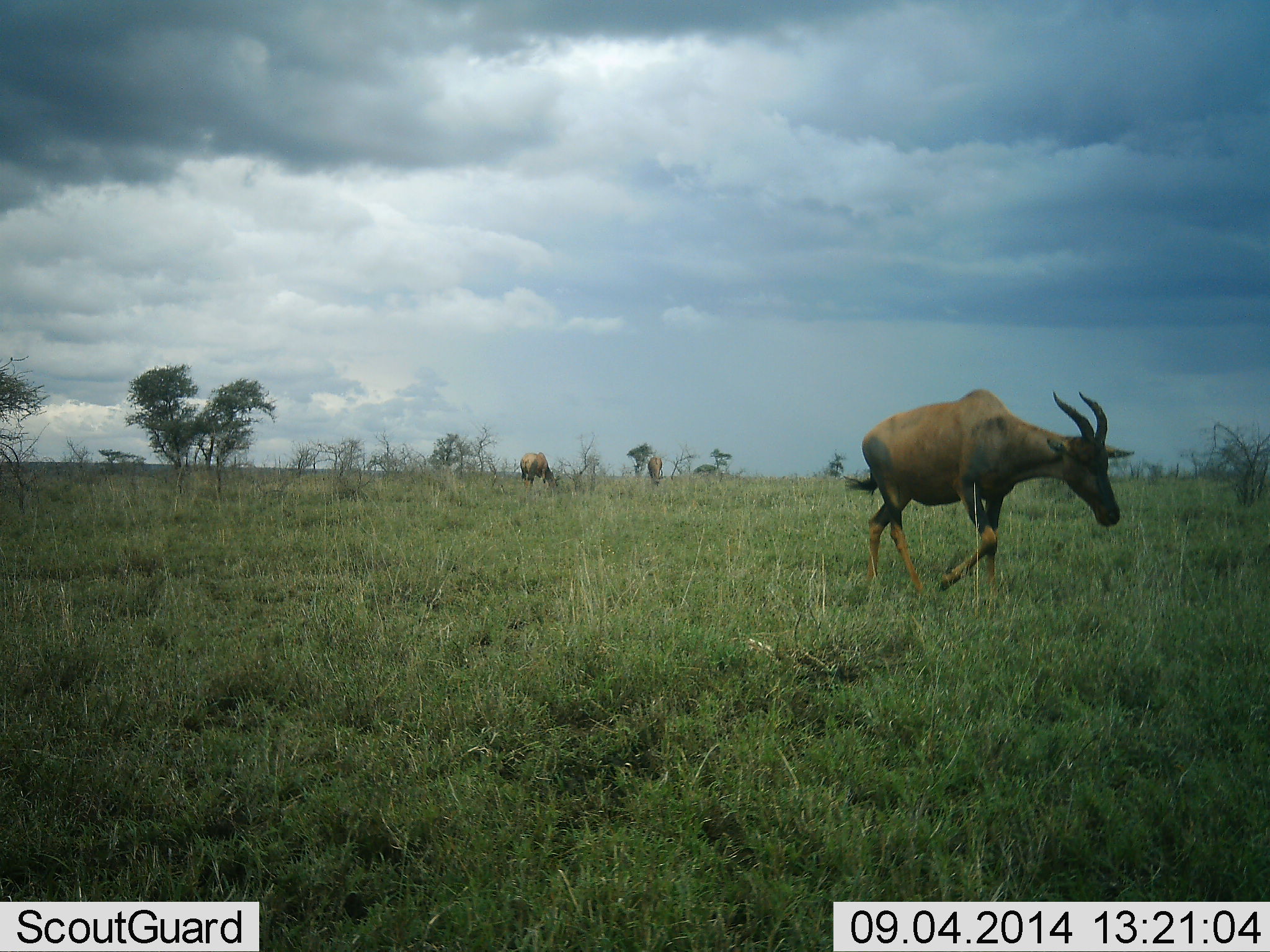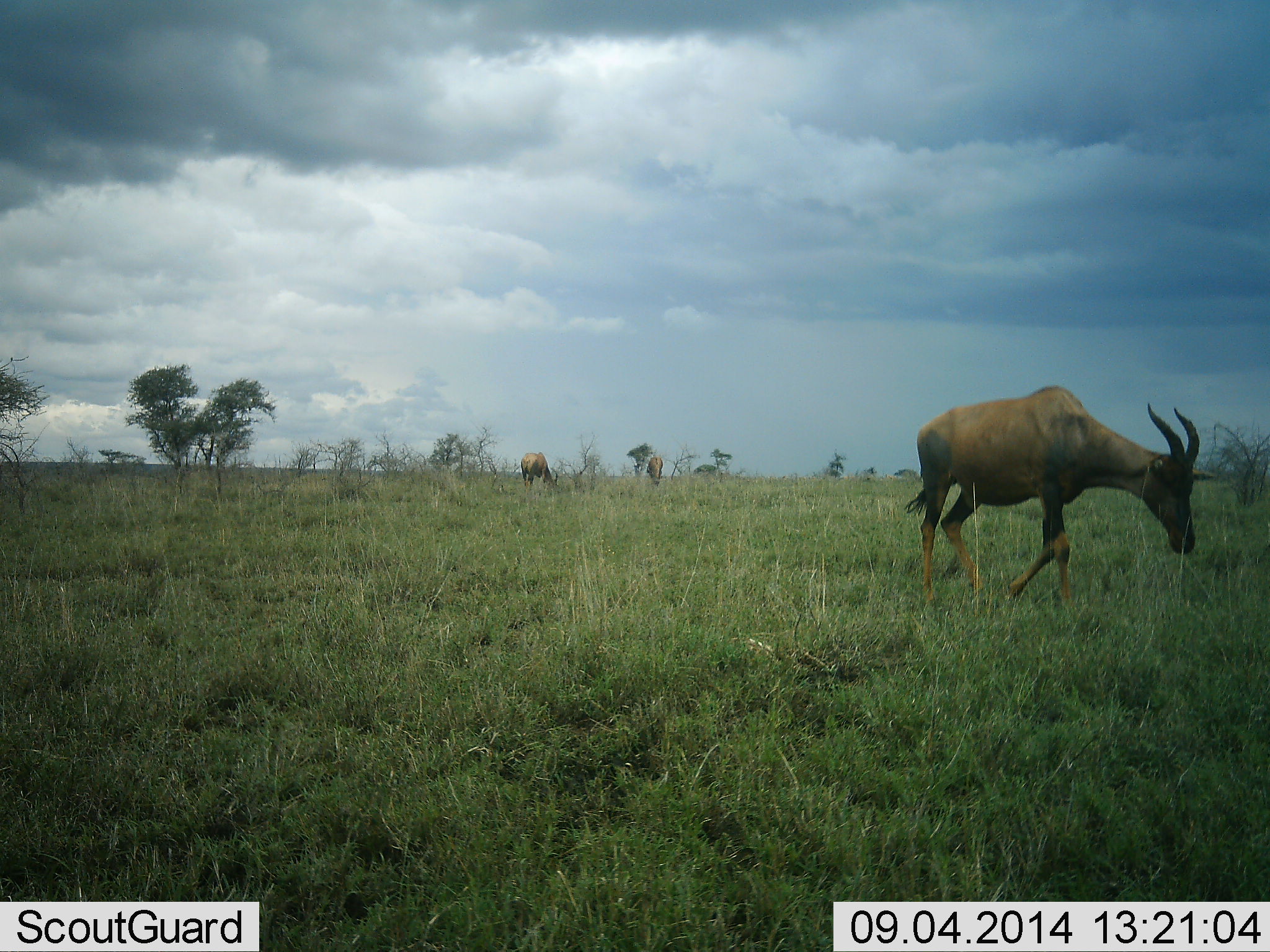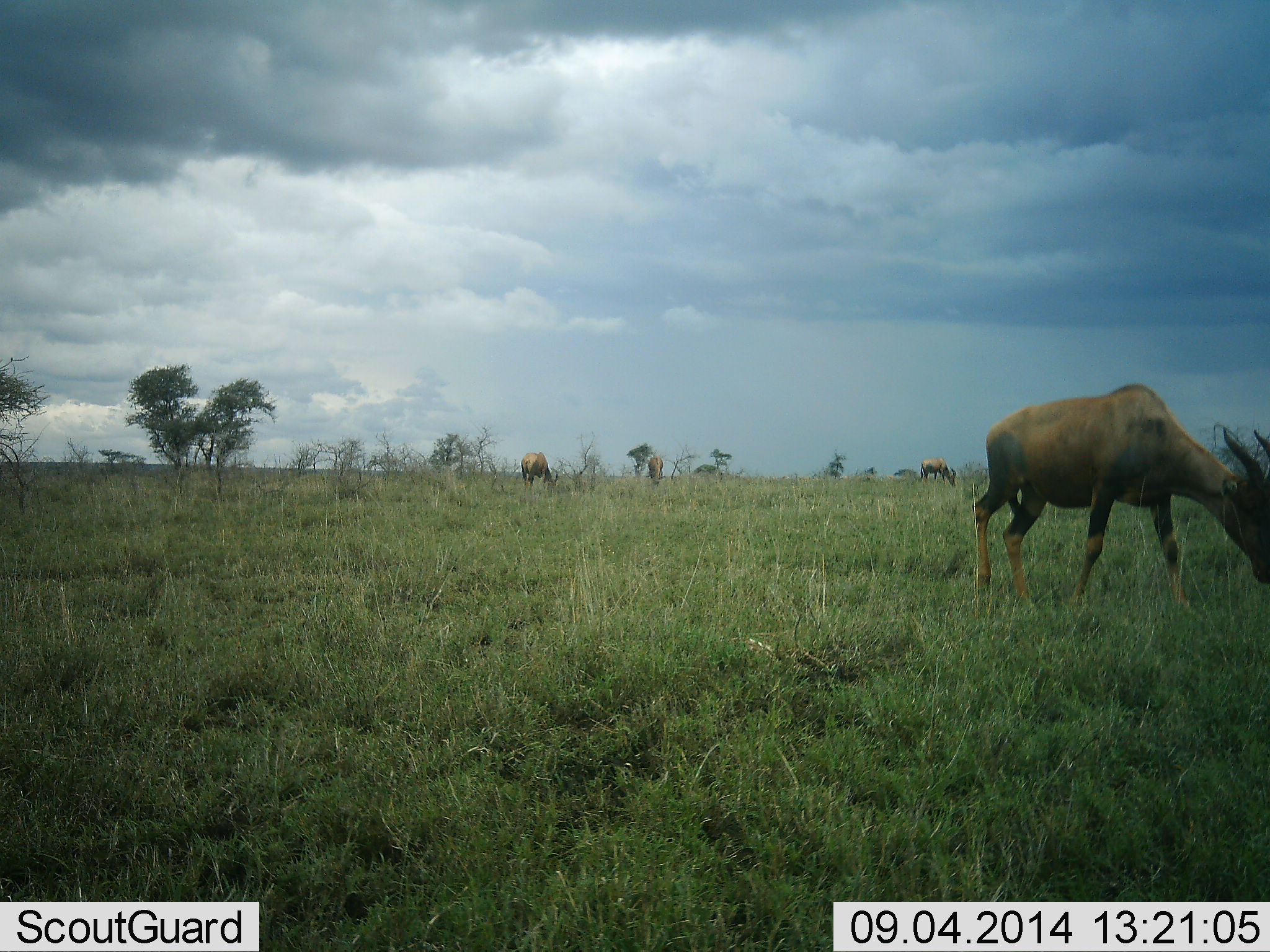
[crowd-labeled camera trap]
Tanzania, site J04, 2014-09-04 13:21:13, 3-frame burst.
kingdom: Animalia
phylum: Chordata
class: Mammalia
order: Artiodactyla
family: Bovidae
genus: Damaliscus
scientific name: Damaliscus lunatus jimela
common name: topi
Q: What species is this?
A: Topi (Damaliscus lunatus jimela).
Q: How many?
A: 3.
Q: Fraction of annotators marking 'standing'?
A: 20%.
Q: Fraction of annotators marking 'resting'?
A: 0%.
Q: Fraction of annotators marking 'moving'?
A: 80%.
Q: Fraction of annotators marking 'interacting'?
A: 0%.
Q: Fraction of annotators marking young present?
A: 0%.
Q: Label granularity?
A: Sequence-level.